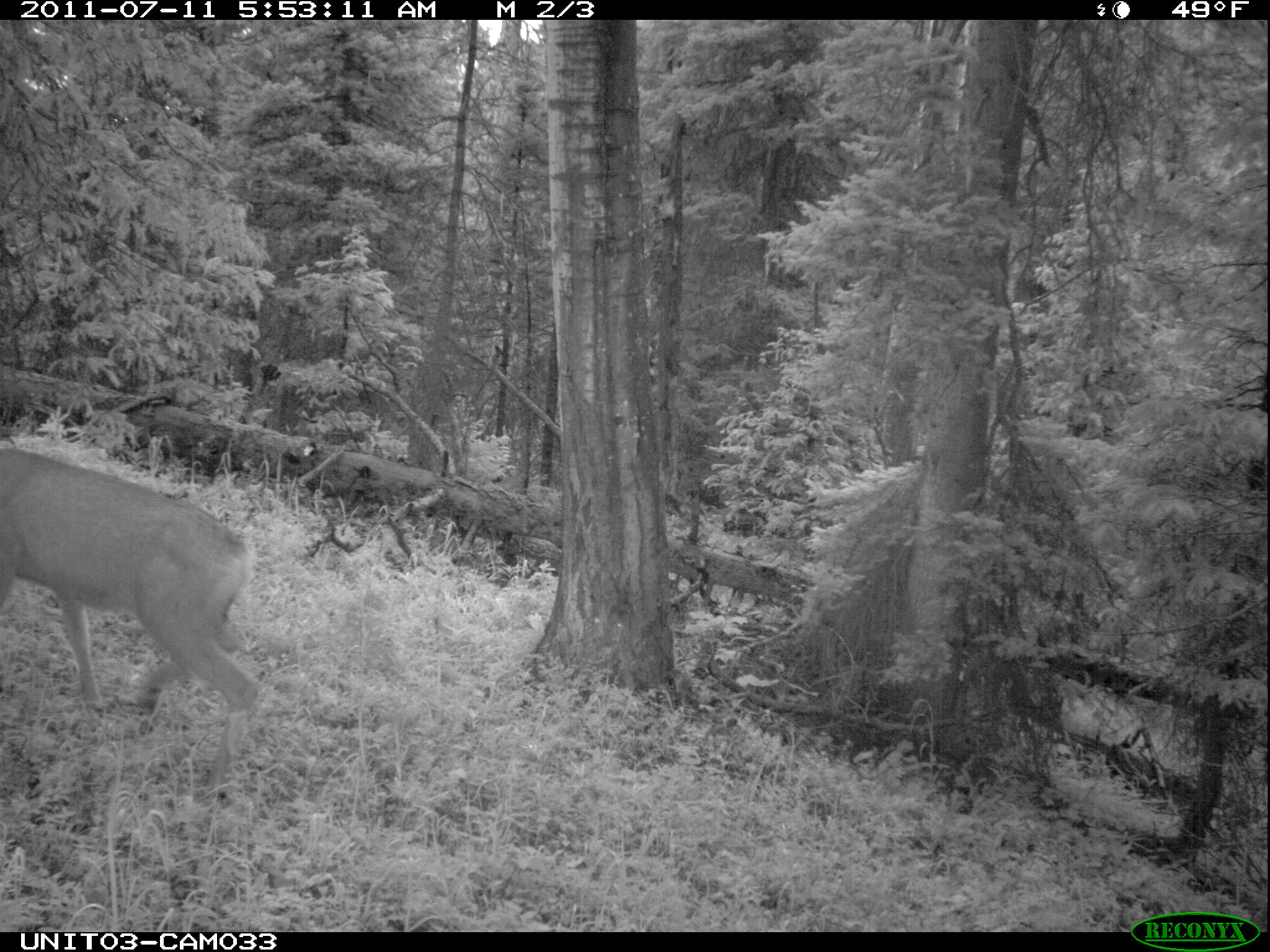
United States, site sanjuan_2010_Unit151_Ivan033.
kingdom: Animalia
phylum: Chordata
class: Mammalia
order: Artiodactyla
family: Cervidae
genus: Odocoileus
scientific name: Odocoileus hemionus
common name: mule deer